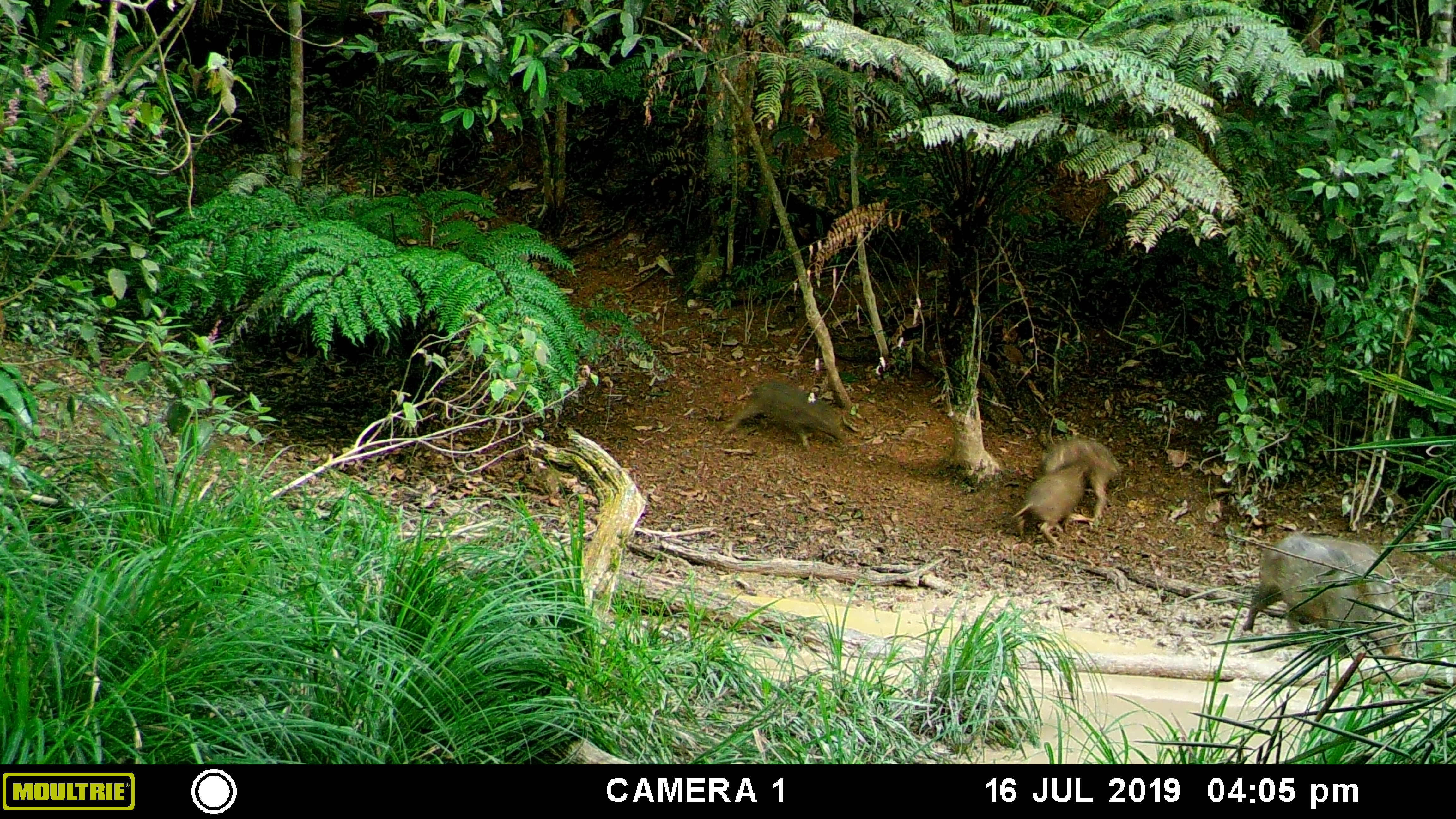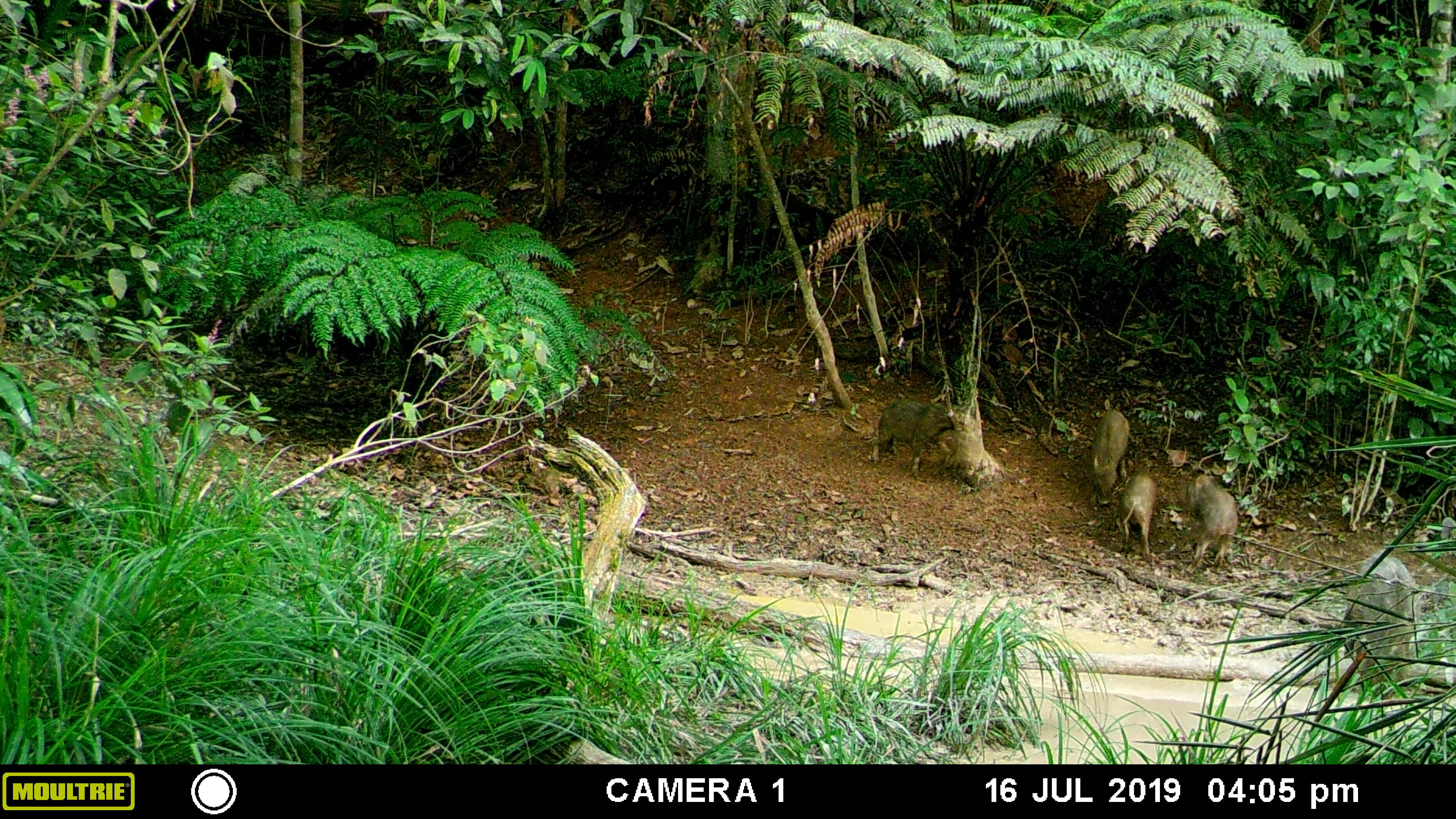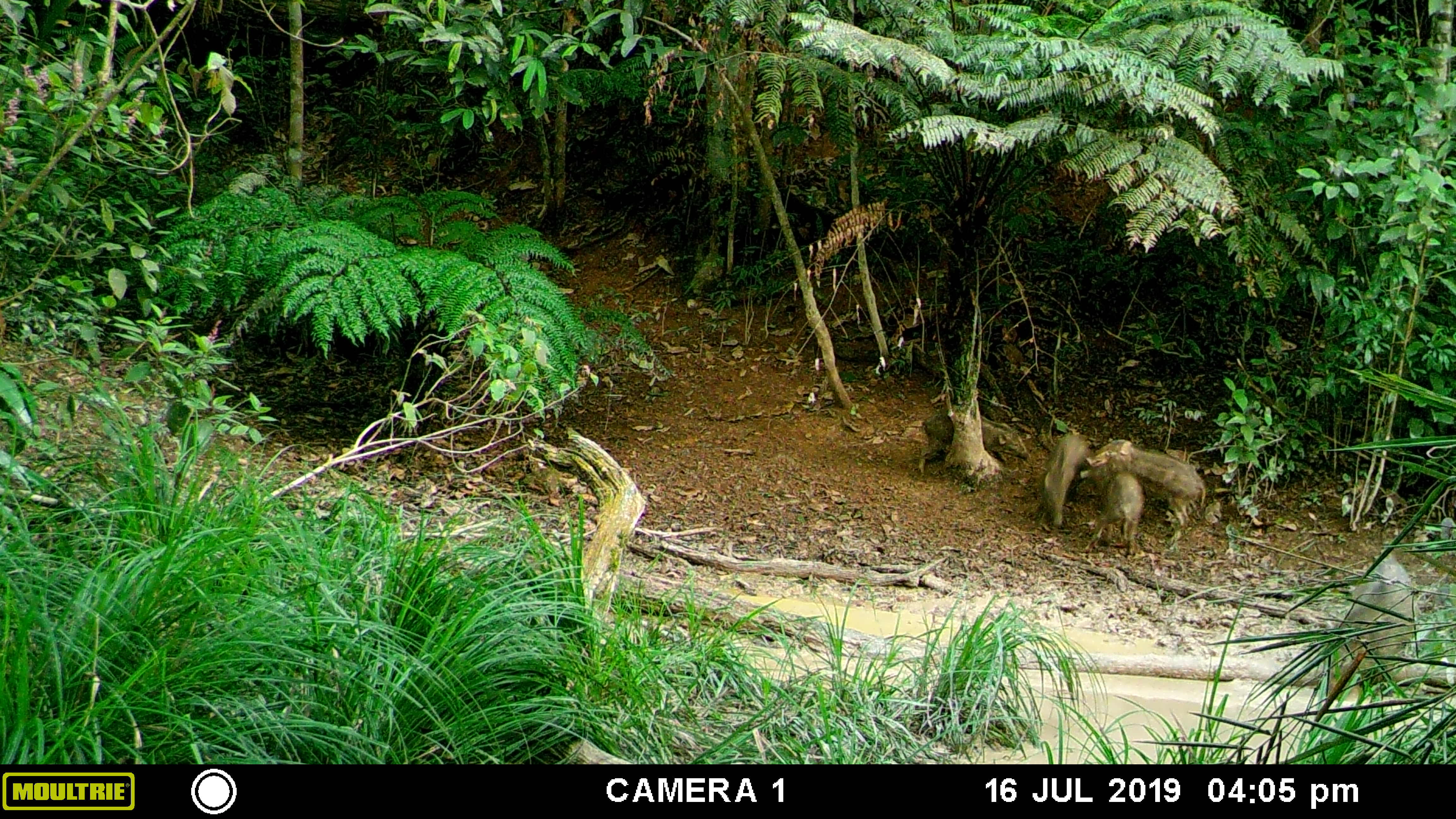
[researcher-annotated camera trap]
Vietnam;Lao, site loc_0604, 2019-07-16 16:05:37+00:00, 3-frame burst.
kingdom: Animalia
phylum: Chordata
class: Mammalia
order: Artiodactyla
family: Suidae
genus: Sus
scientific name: Sus scrofa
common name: eurasian wild pig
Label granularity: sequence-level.